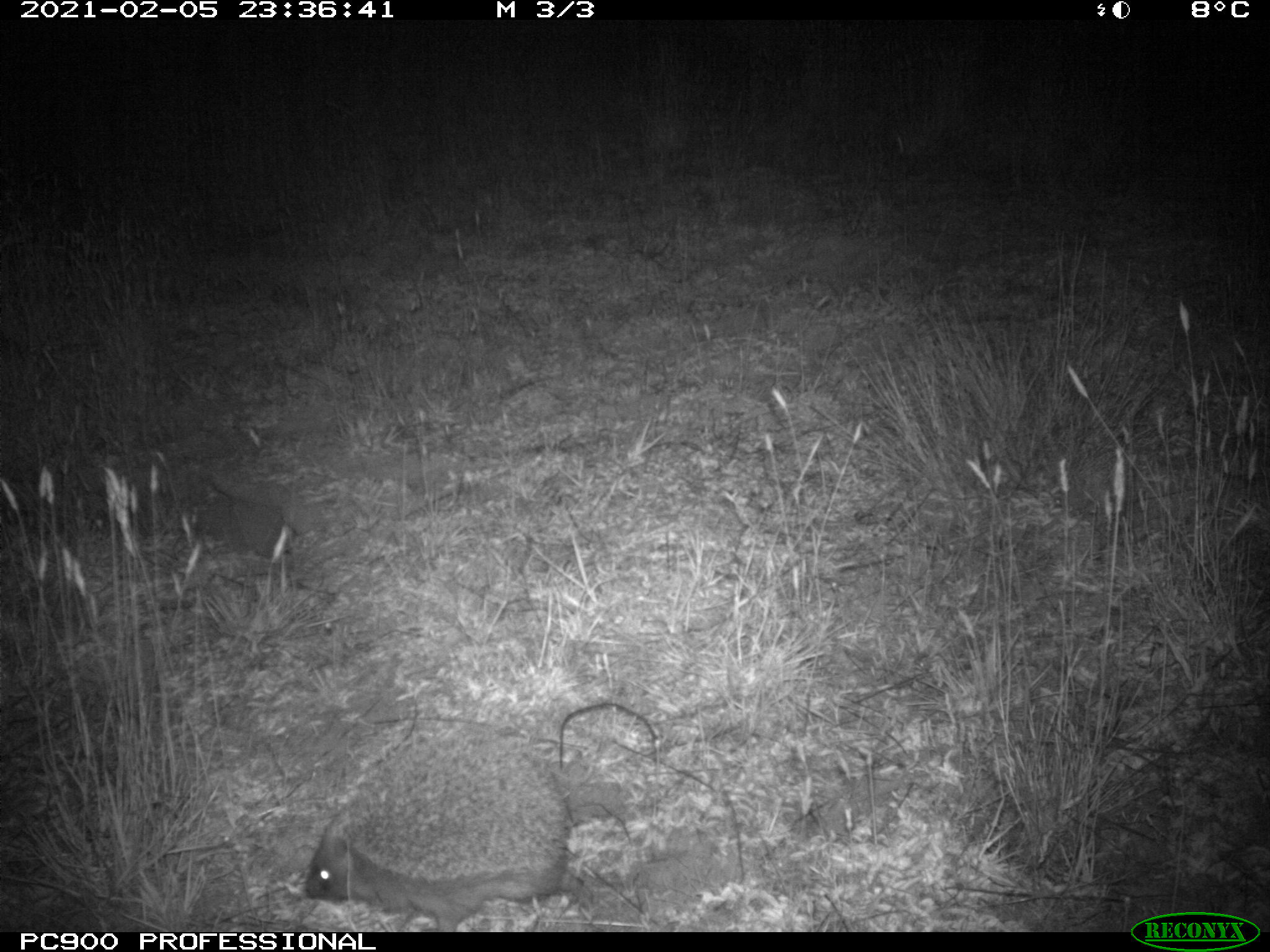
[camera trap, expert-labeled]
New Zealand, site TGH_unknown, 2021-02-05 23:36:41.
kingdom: Animalia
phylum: Chordata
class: Mammalia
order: Eulipotyphla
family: Erinaceidae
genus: Erinaceus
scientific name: Erinaceus europaeus europaeus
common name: european hedgehog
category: hedgehog